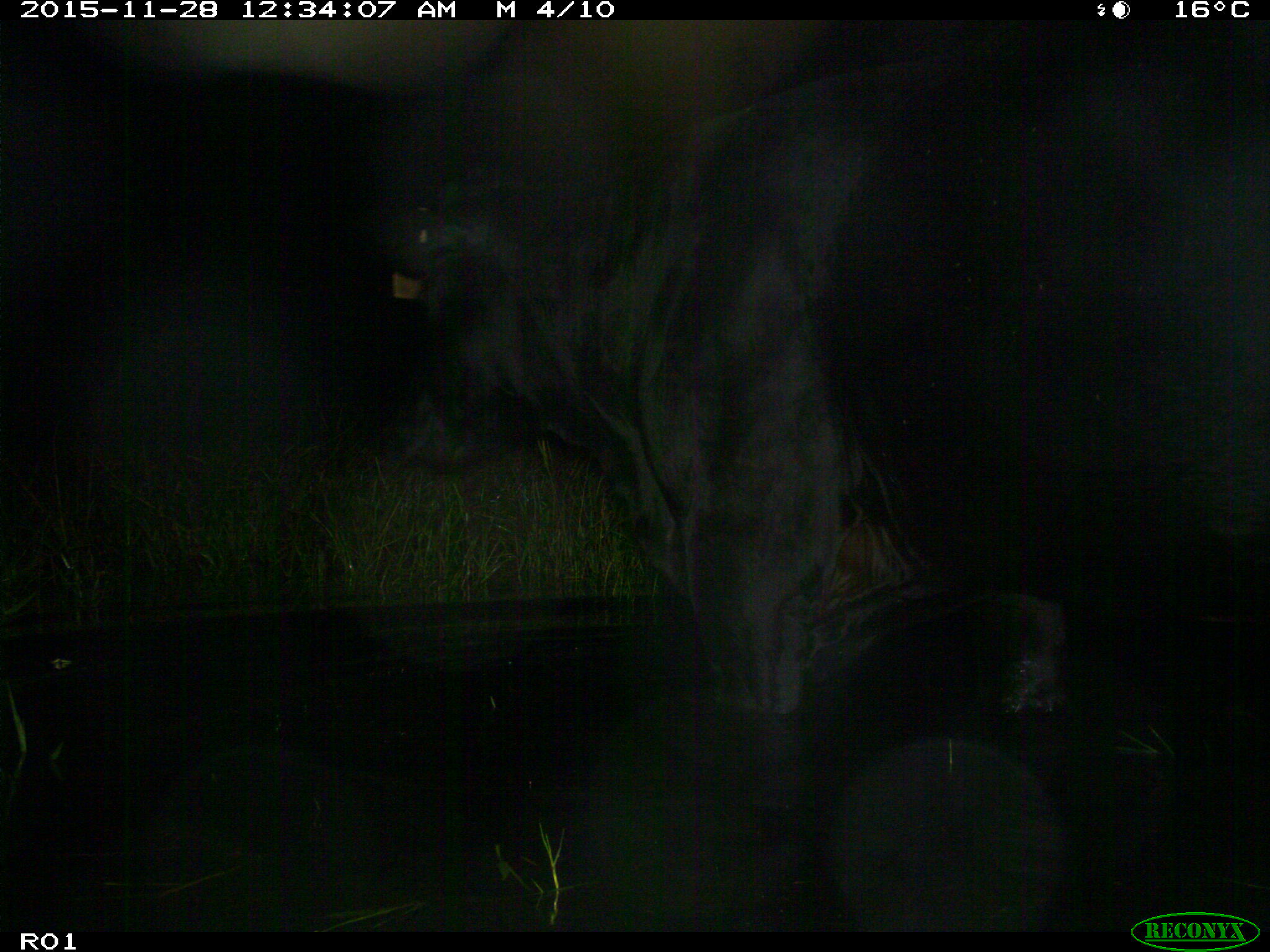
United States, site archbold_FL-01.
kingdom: Animalia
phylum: Chordata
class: Mammalia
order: Artiodactyla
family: Bovidae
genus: Bos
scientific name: Bos taurus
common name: domestic cow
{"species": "Bos taurus (domestic cow)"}